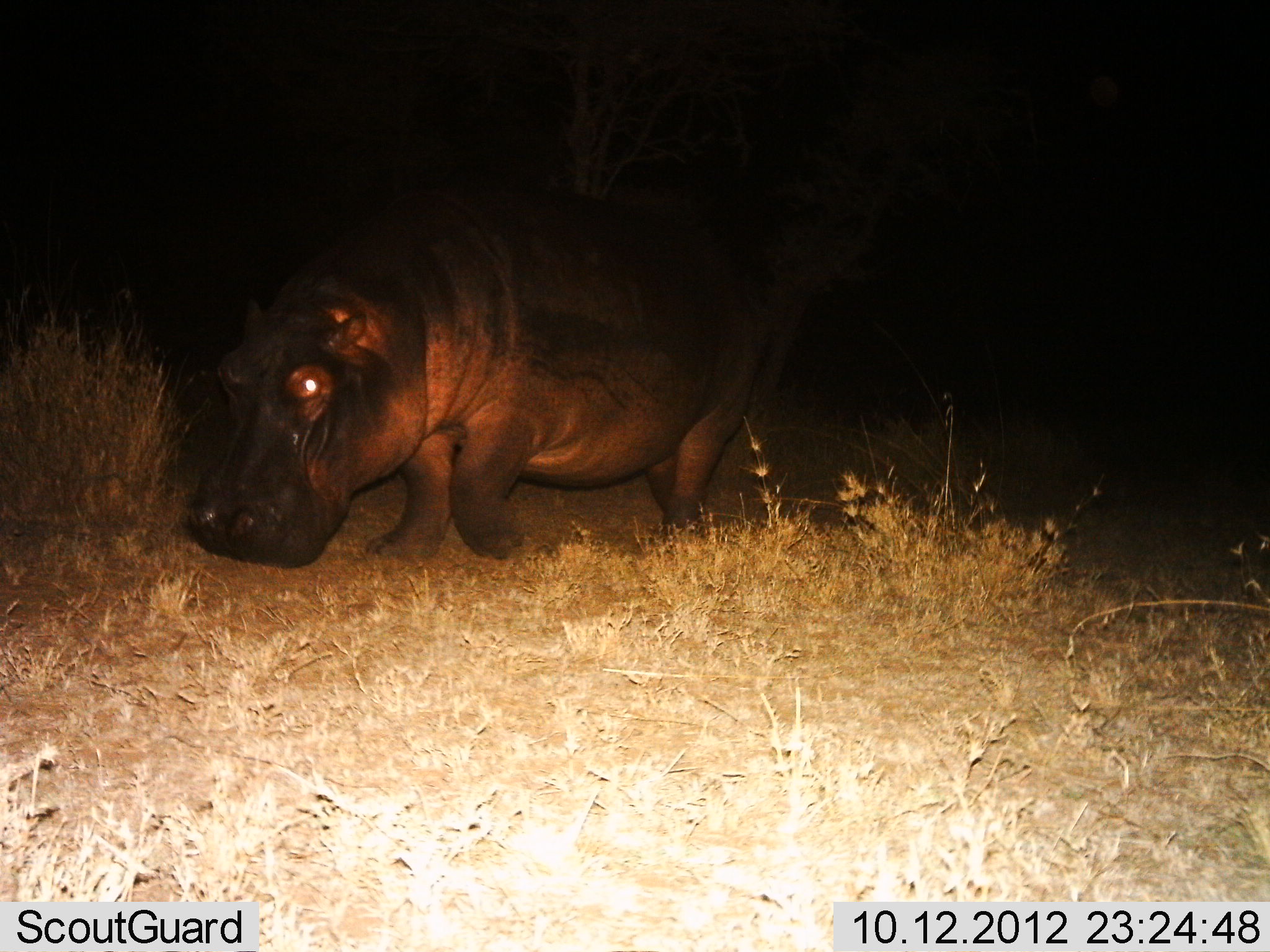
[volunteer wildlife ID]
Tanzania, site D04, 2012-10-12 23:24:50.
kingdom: Animalia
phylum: Chordata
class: Mammalia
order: Artiodactyla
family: Hippopotamidae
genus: Hippopotamus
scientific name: Hippopotamus amphibius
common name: hippopotamus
Hippopotamus (Hippopotamus amphibius), count 1. Behavior (volunteer vote fractions): standing 40%, resting 0%, moving 70%, interacting 0%. Young present (vote fraction): 0%. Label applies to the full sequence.